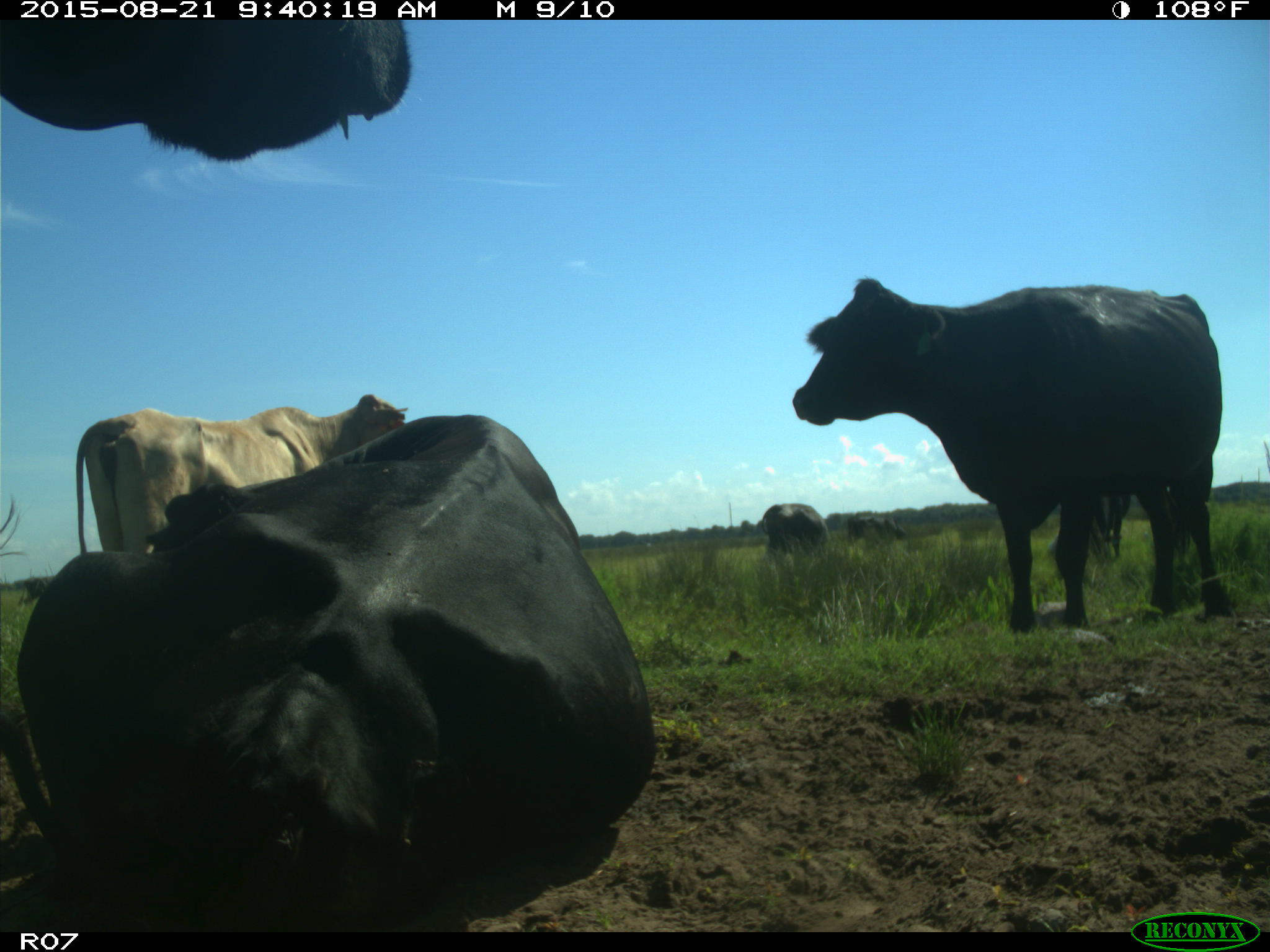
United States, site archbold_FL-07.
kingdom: Animalia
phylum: Chordata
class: Mammalia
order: Artiodactyla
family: Bovidae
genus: Bos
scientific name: Bos taurus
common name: domestic cow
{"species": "Bos taurus (domestic cow)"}